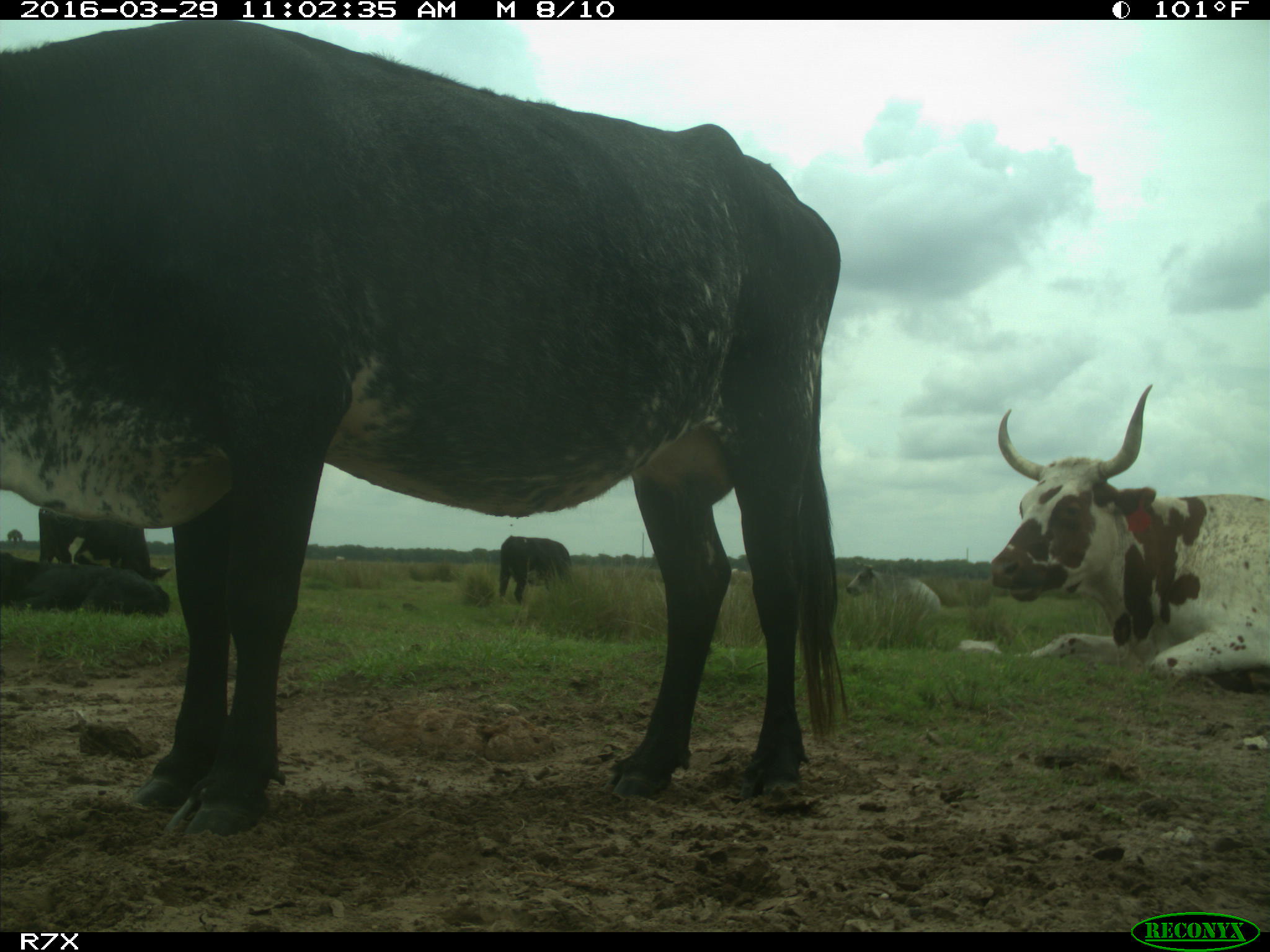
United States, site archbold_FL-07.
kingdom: Animalia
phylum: Chordata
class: Mammalia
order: Artiodactyla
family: Bovidae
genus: Bos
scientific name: Bos taurus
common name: domestic cow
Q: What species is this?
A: Bos taurus (domestic cow).